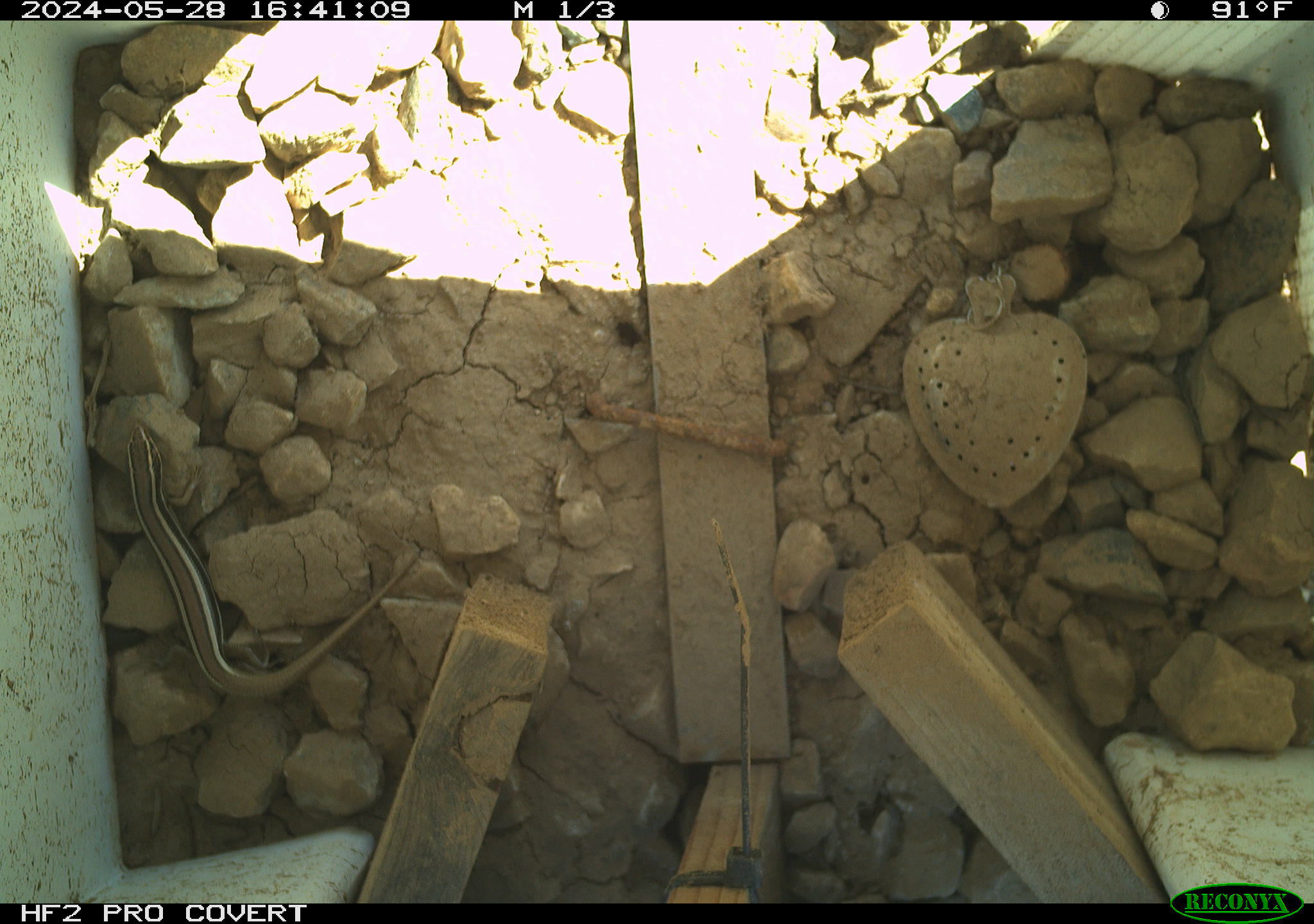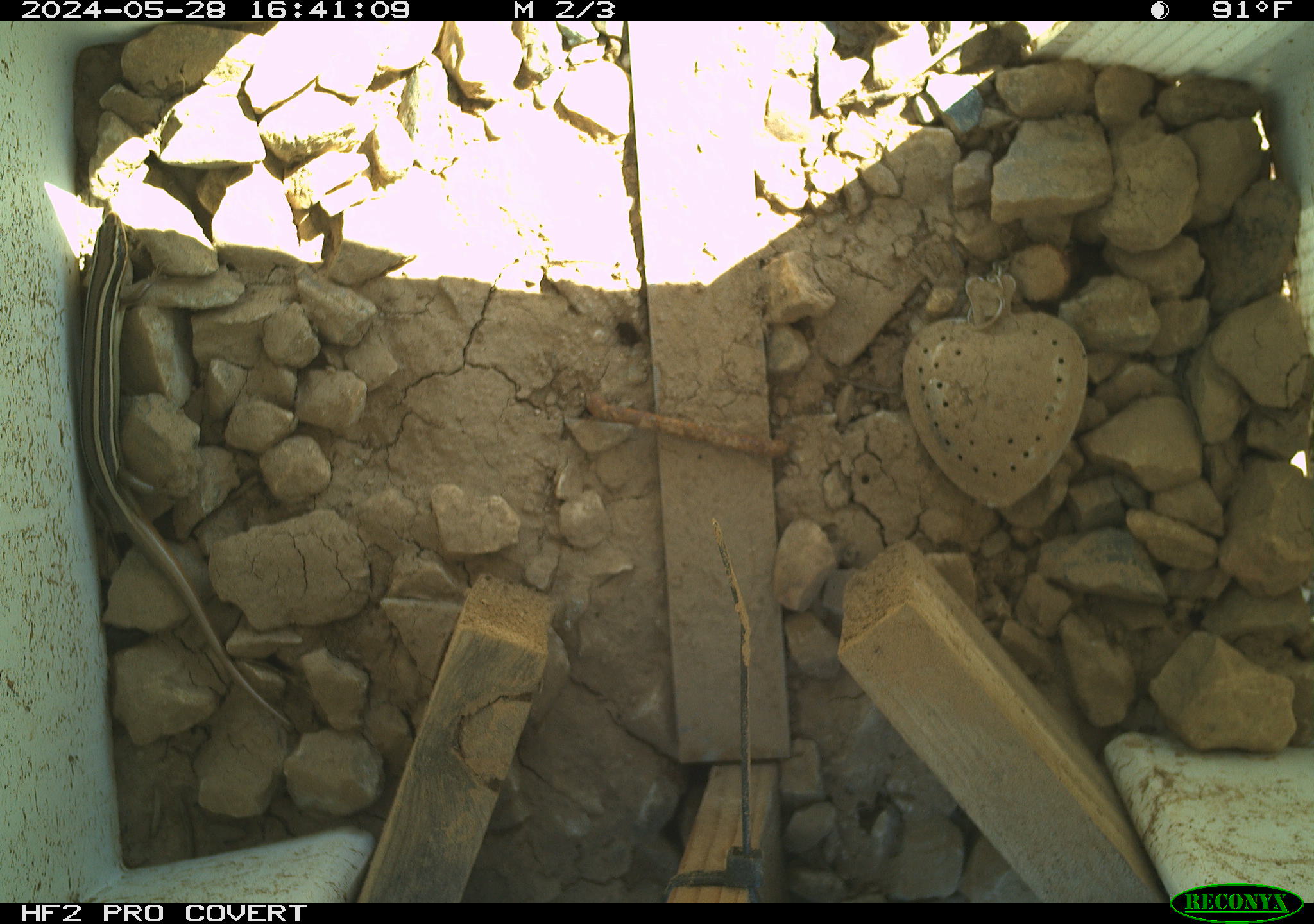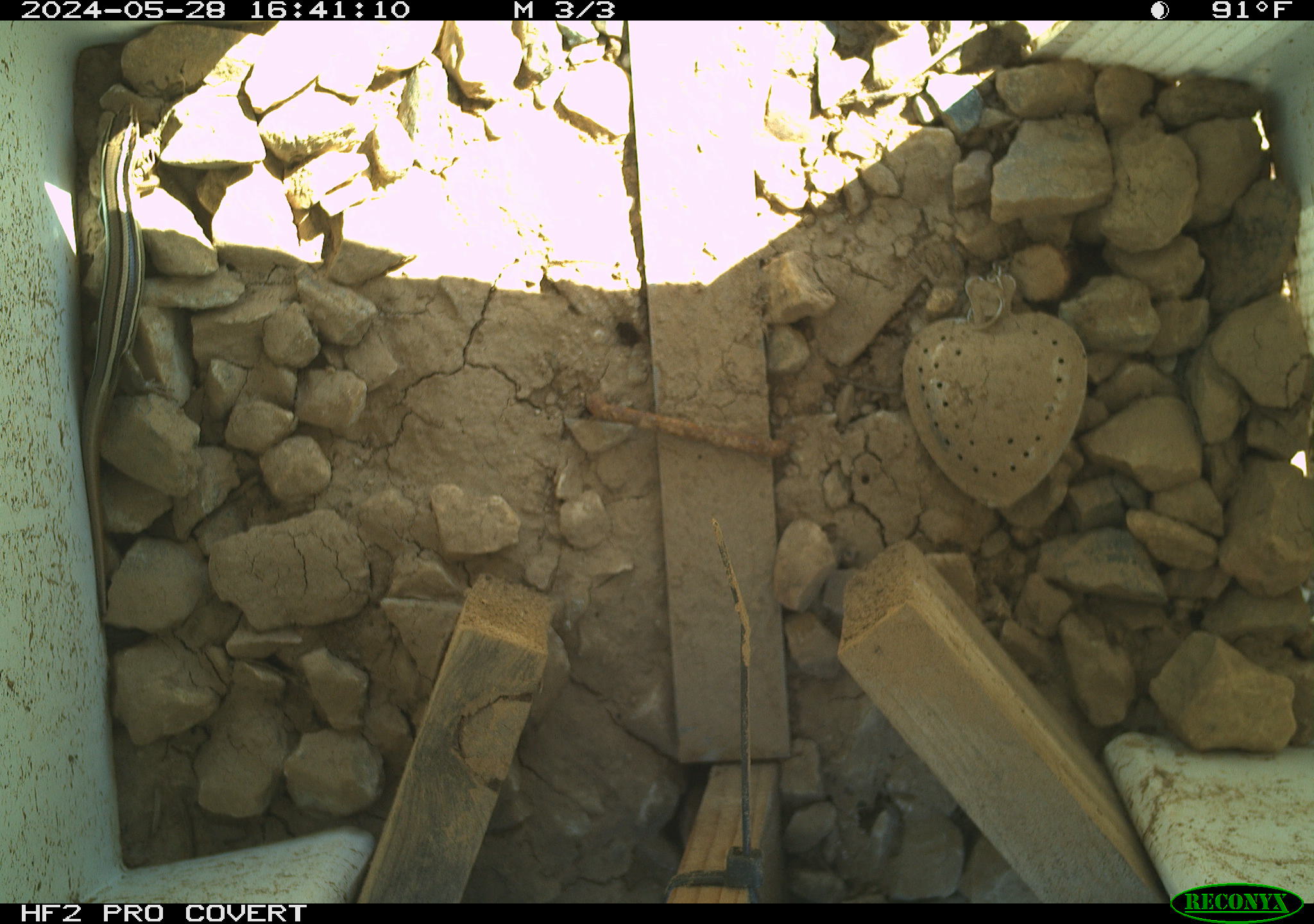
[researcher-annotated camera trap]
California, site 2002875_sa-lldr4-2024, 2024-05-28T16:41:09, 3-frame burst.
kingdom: Animalia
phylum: Chordata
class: Reptilia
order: Squamata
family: Scincidae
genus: Plestiodon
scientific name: Plestiodon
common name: blue-tailed skinks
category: plestiodon species